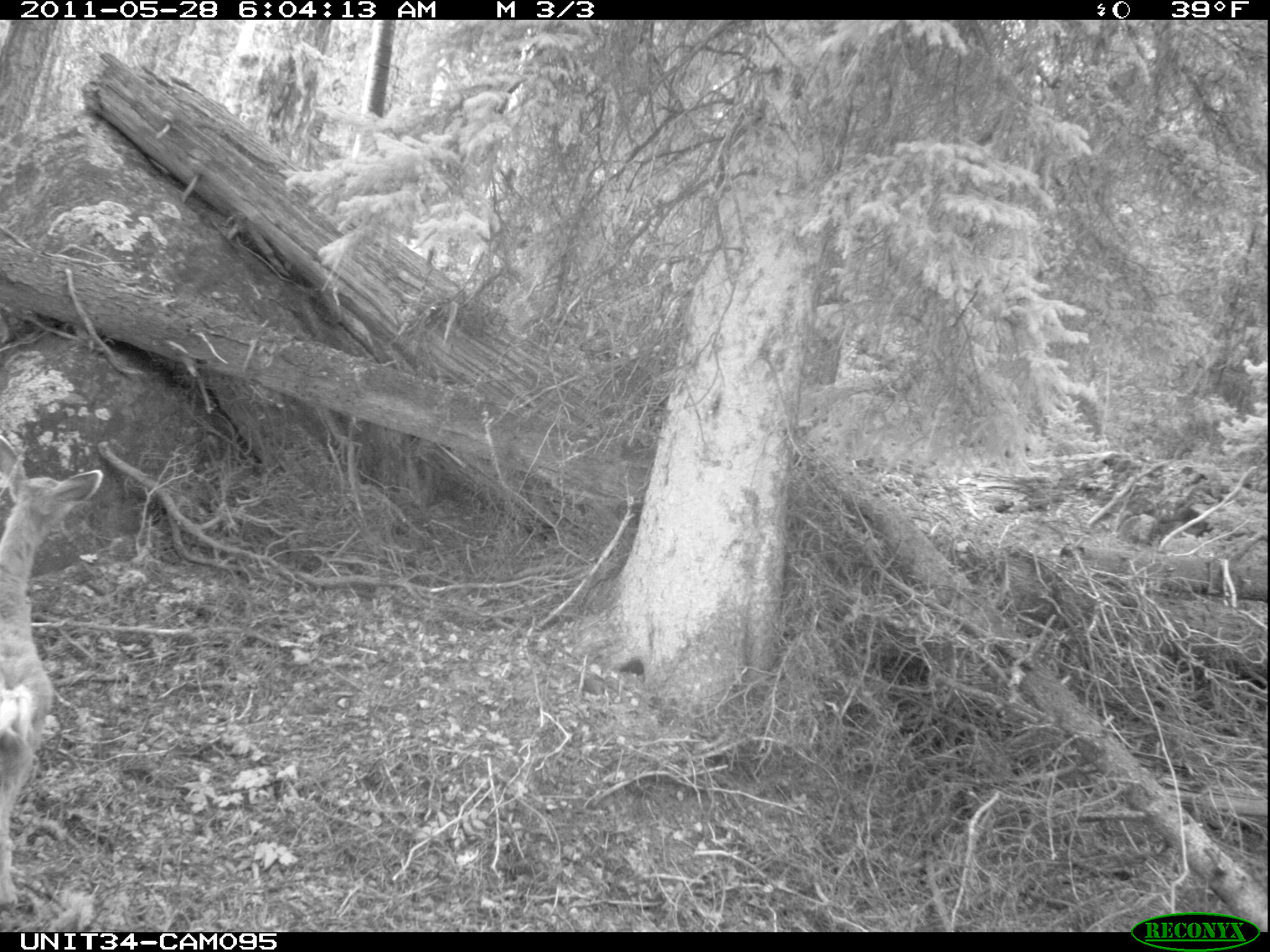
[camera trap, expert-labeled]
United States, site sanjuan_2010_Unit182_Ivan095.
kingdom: Animalia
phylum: Chordata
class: Mammalia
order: Artiodactyla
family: Cervidae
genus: Odocoileus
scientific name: Odocoileus hemionus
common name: mule deer